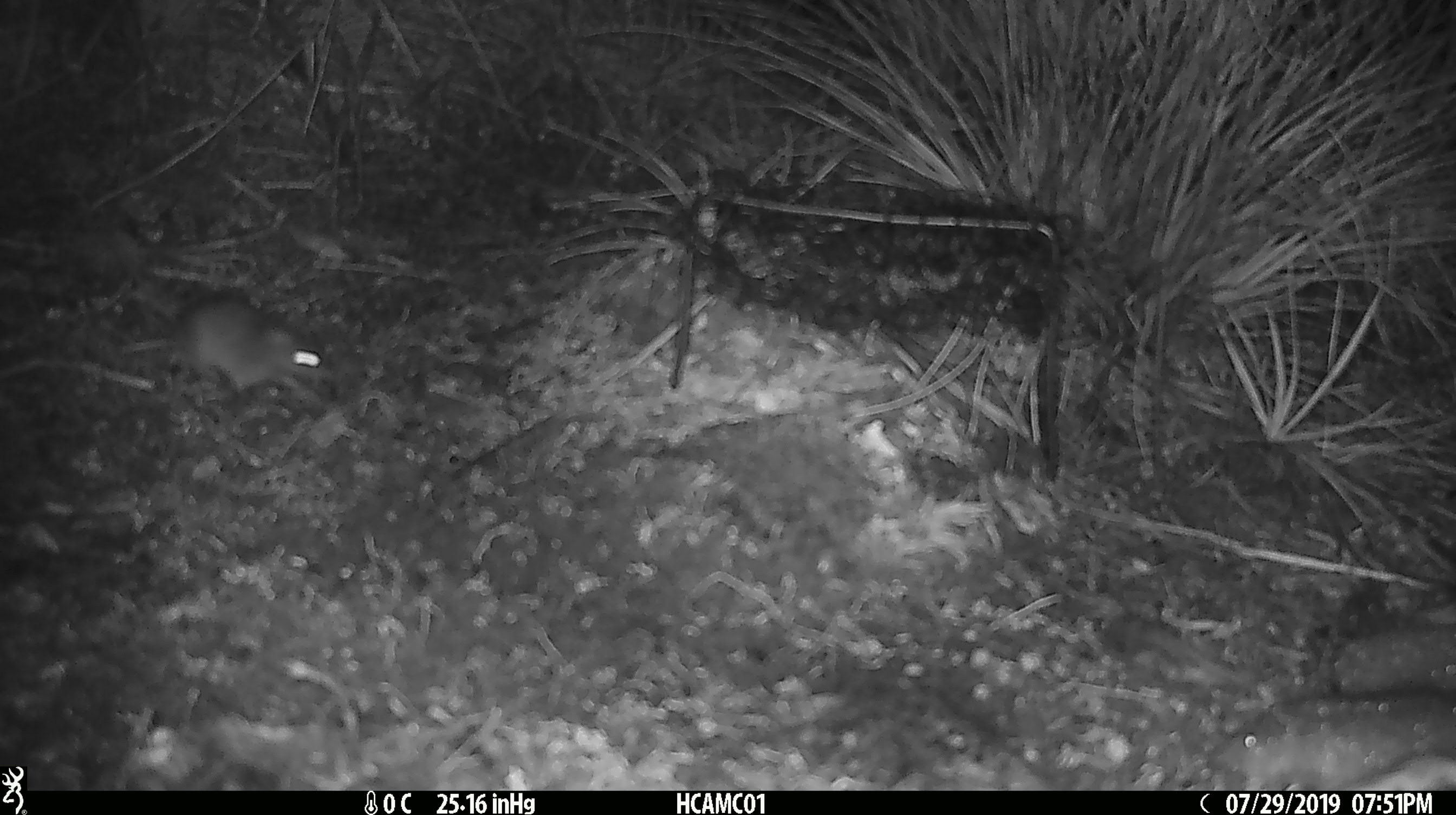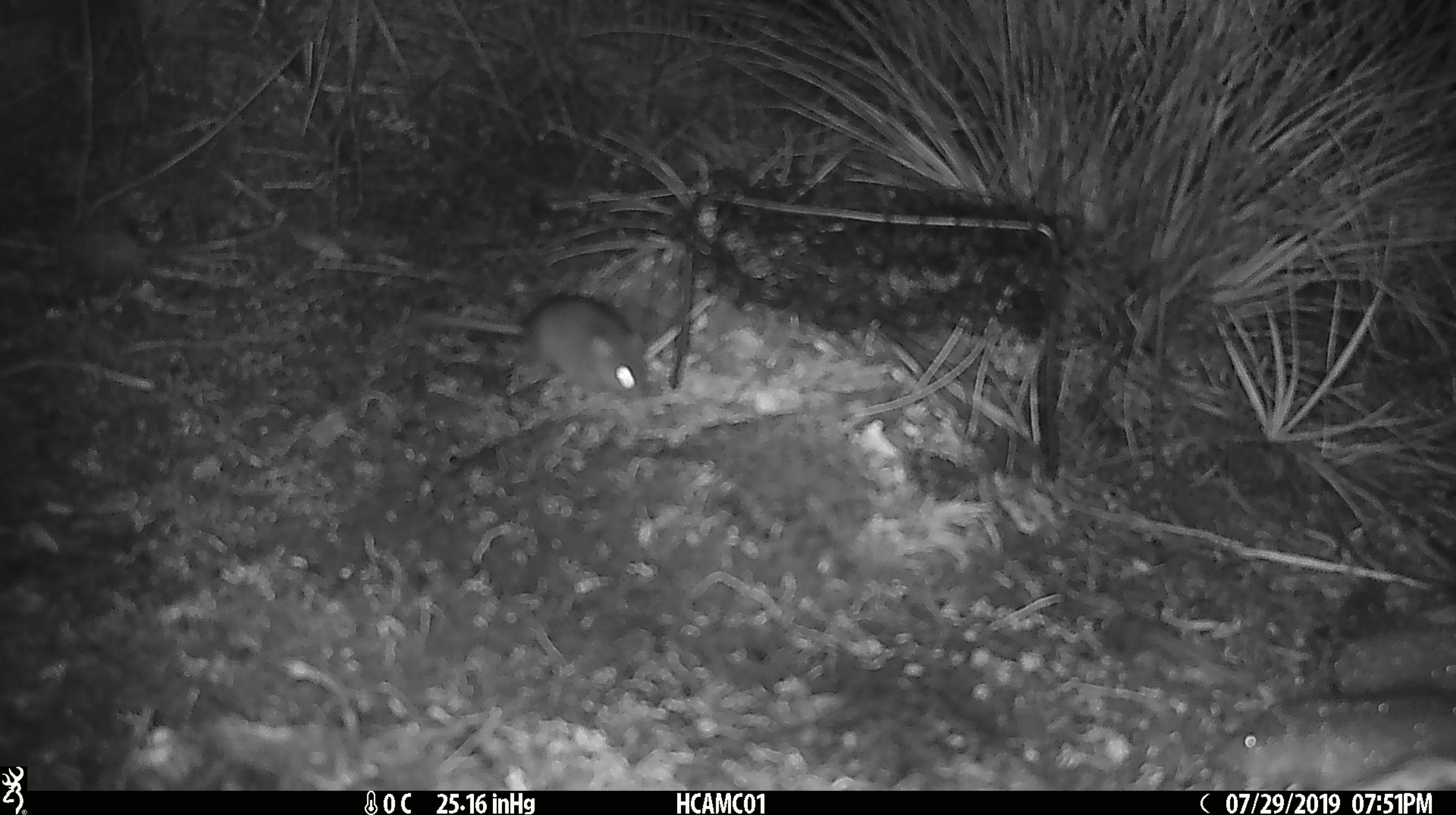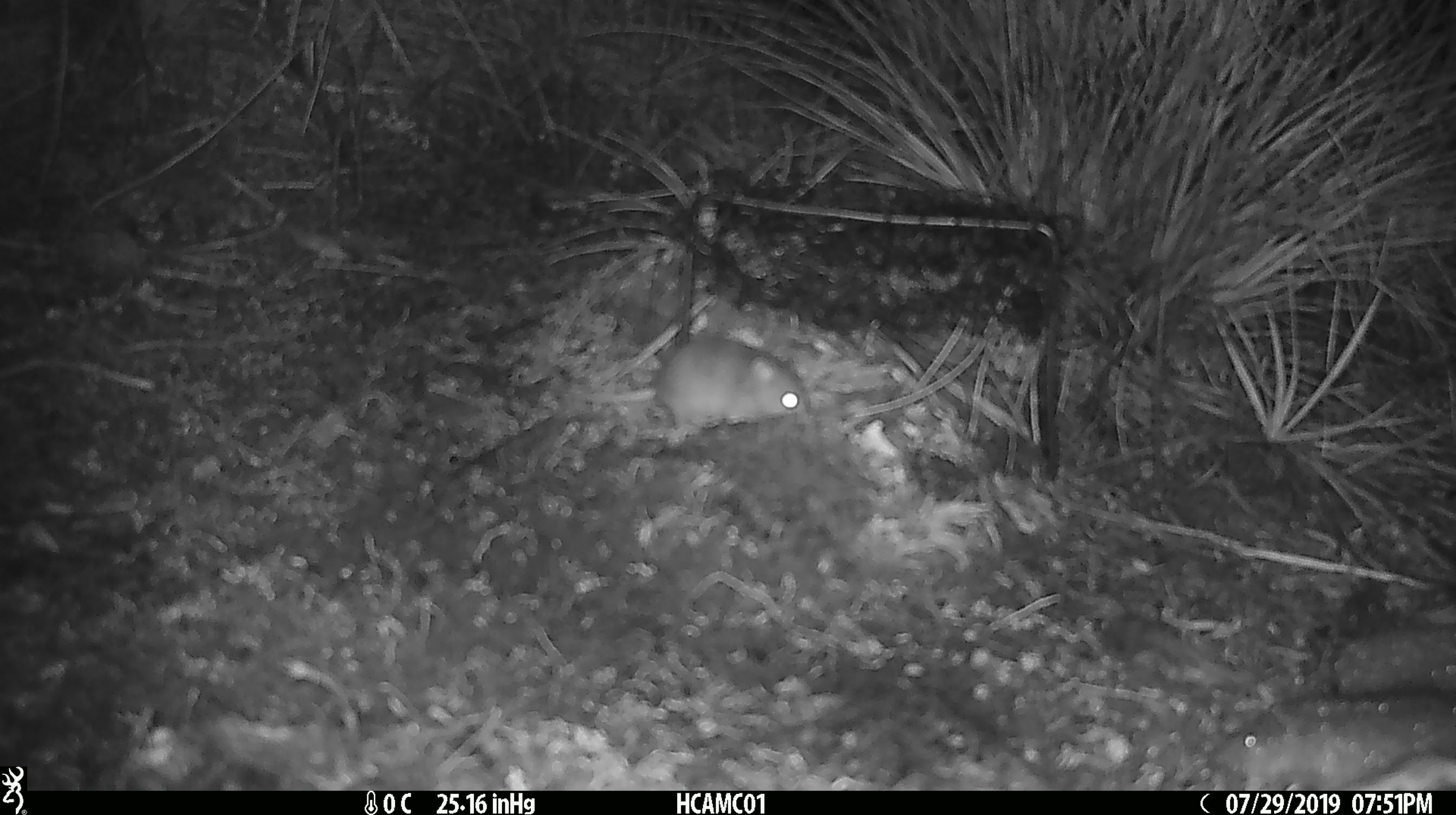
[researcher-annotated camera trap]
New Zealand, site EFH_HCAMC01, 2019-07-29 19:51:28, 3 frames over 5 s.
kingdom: Animalia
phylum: Chordata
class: Mammalia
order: Rodentia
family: Muridae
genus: Mus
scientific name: Mus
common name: mouse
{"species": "mouse (Mus)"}